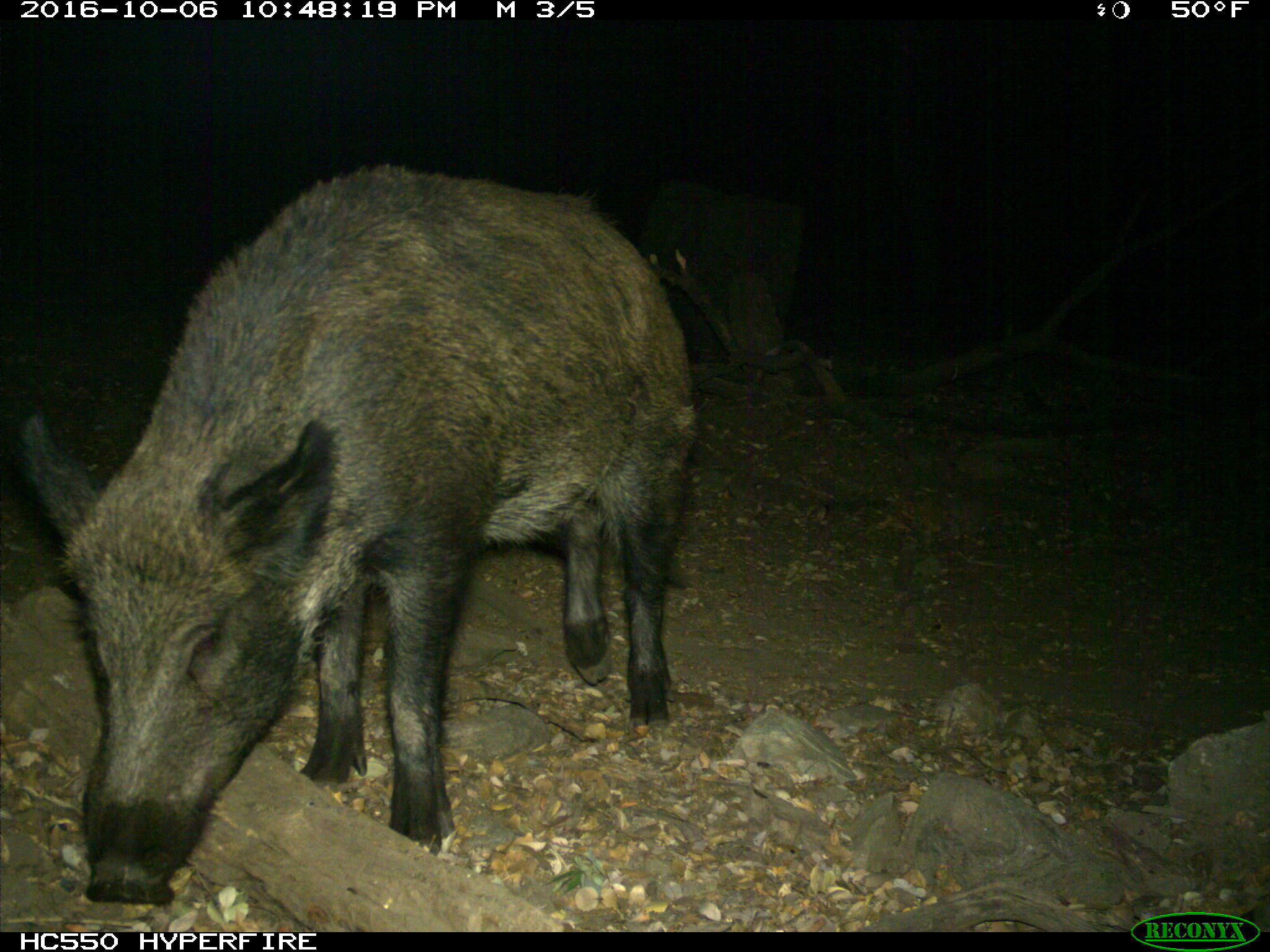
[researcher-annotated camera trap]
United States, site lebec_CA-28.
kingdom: Animalia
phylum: Chordata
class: Mammalia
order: Artiodactyla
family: Suidae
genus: Sus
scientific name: Sus scrofa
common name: wild boar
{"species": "Sus scrofa (wild boar)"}